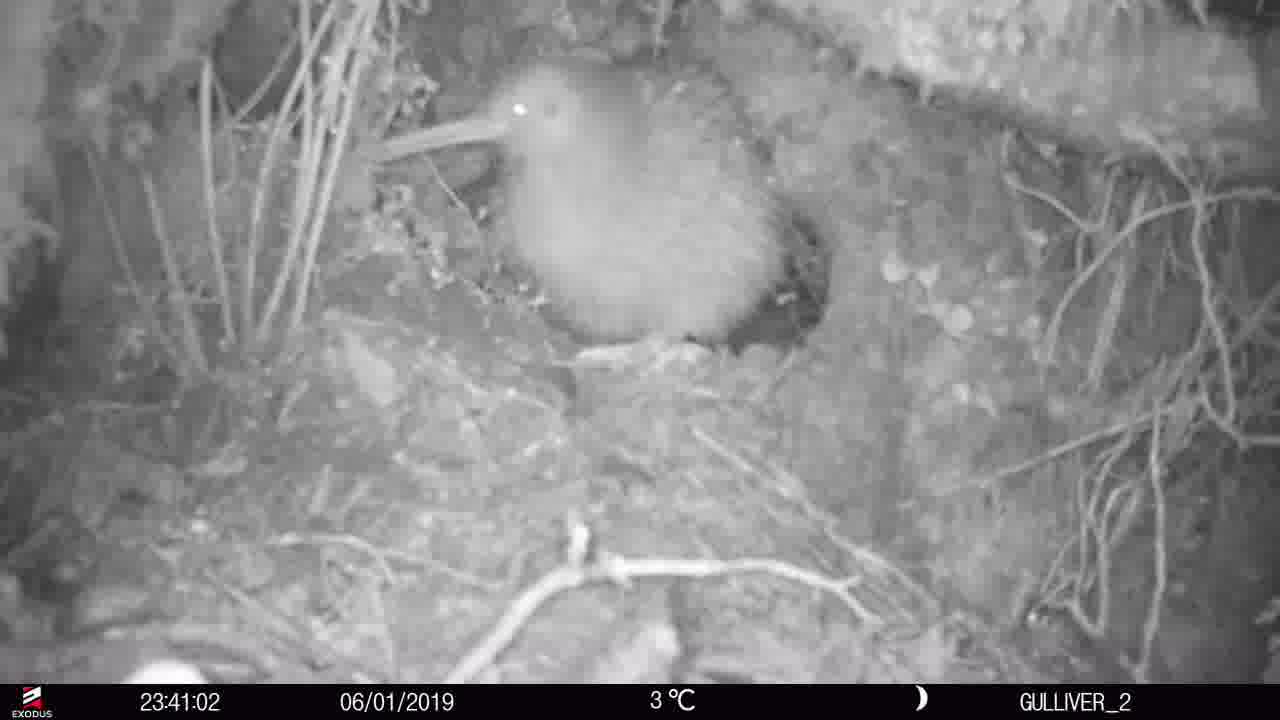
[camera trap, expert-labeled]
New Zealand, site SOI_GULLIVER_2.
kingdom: Animalia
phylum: Chordata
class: Aves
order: Apterygiformes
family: Apterygidae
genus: Apteryx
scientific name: Apteryx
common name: kiwi